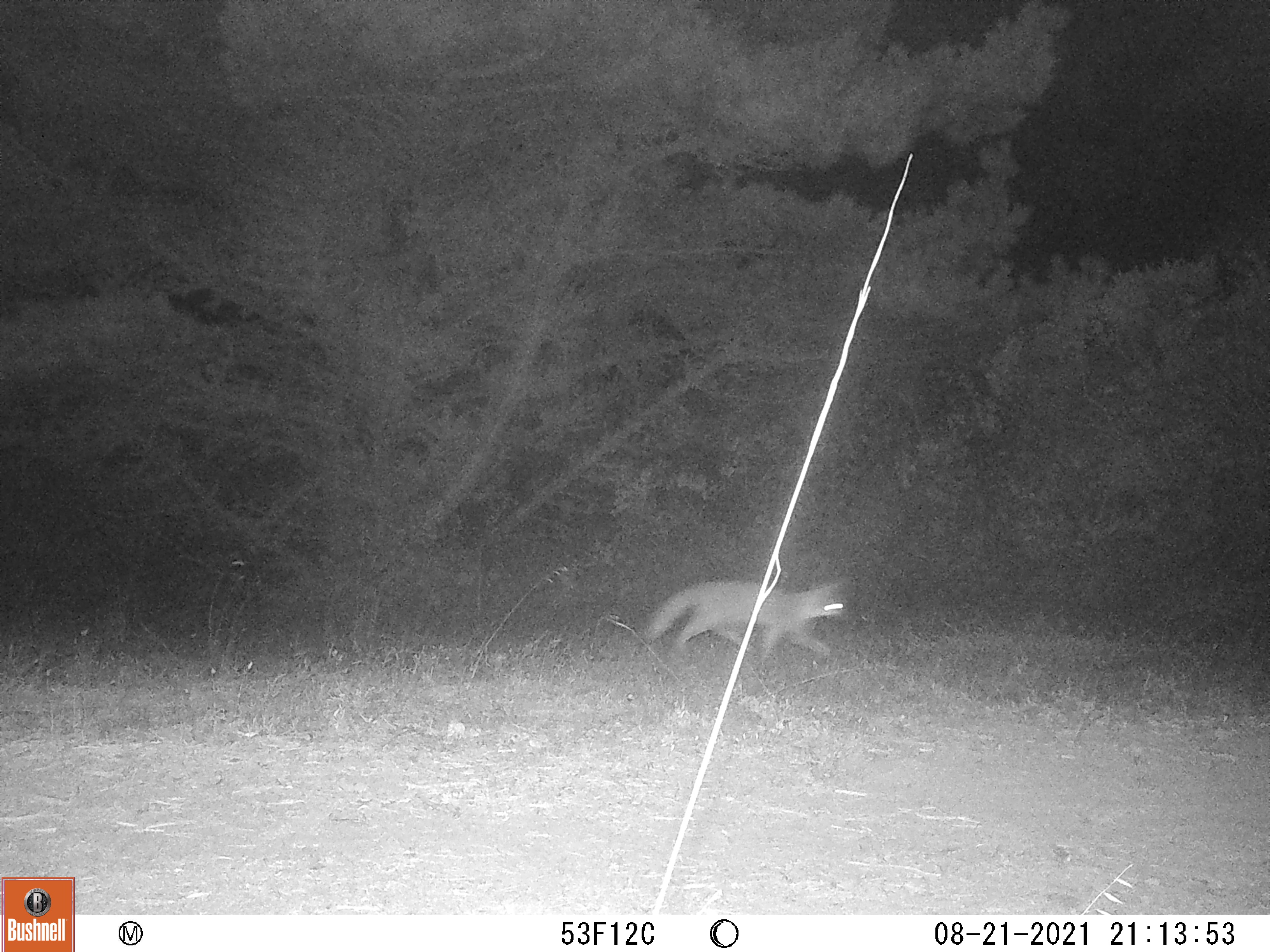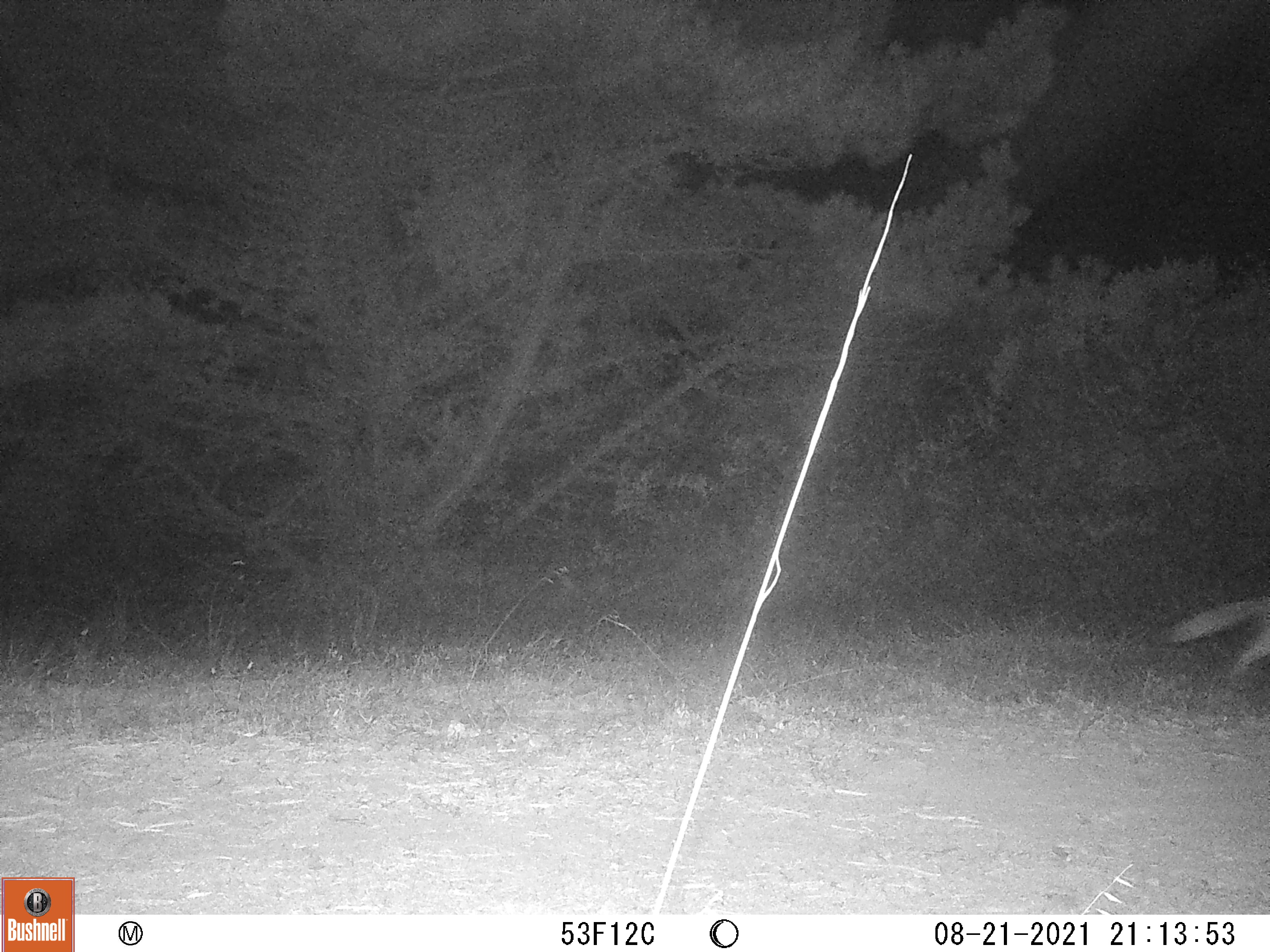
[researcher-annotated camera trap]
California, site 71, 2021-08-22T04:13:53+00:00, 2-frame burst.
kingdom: Animalia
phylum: Chordata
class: Mammalia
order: Carnivora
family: Canidae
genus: Urocyon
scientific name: Urocyon cinereoargenteus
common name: gray fox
Gray fox (Urocyon cinereoargenteus).